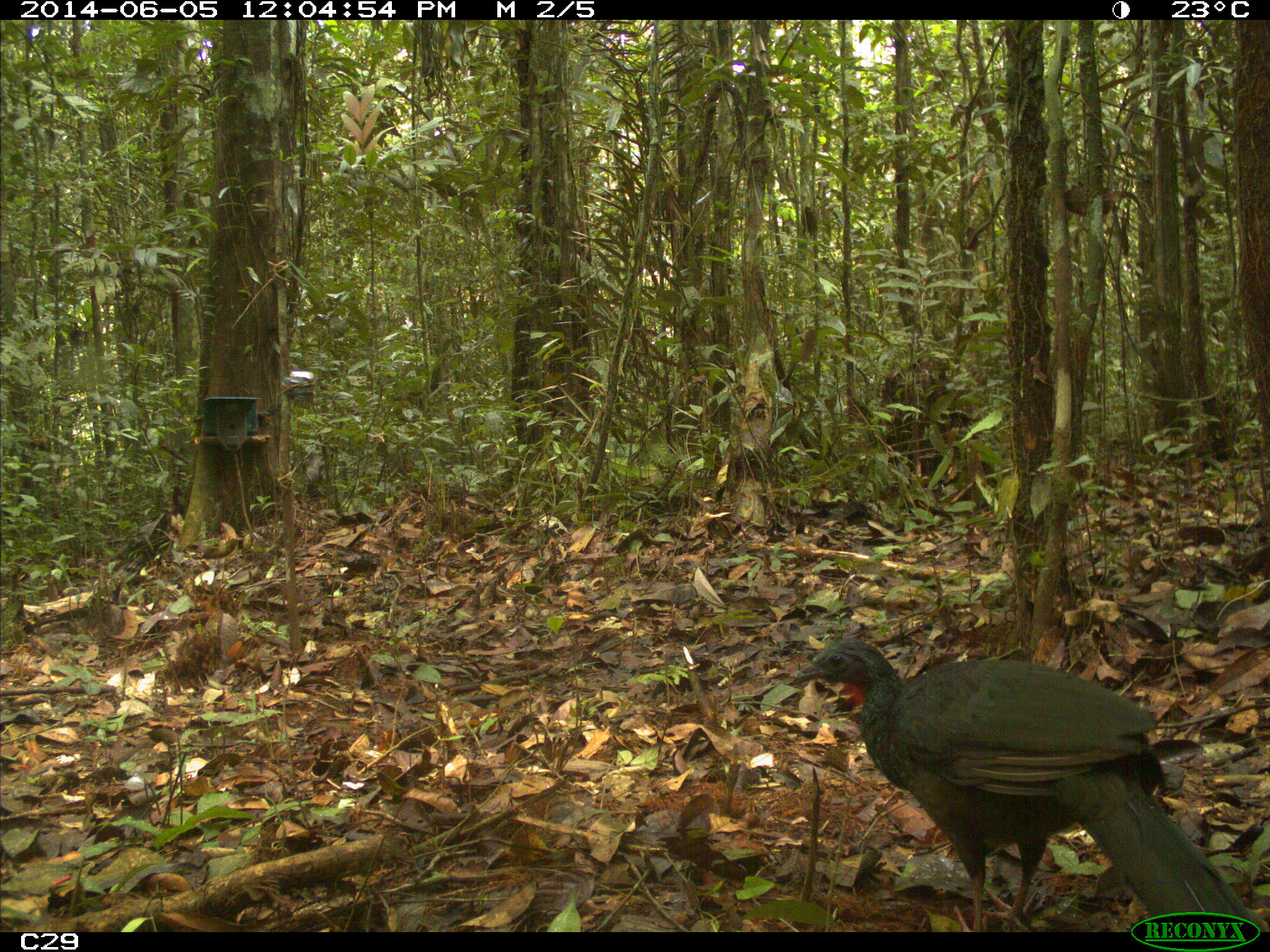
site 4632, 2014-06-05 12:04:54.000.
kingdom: Animalia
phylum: Chordata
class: Aves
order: Galliformes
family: Cracidae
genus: Penelope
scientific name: Penelope jacquacu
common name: spix's guan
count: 1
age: adult